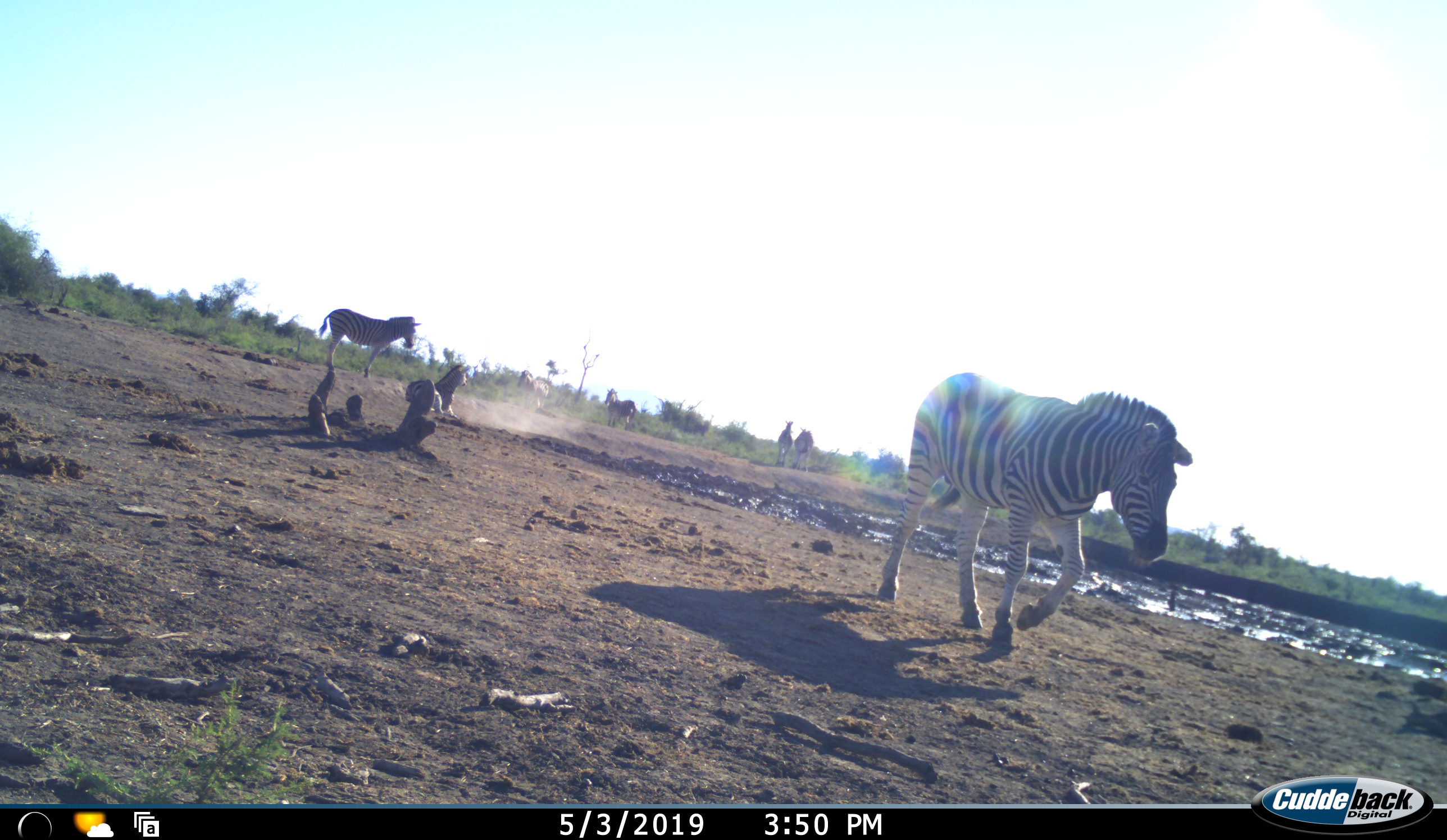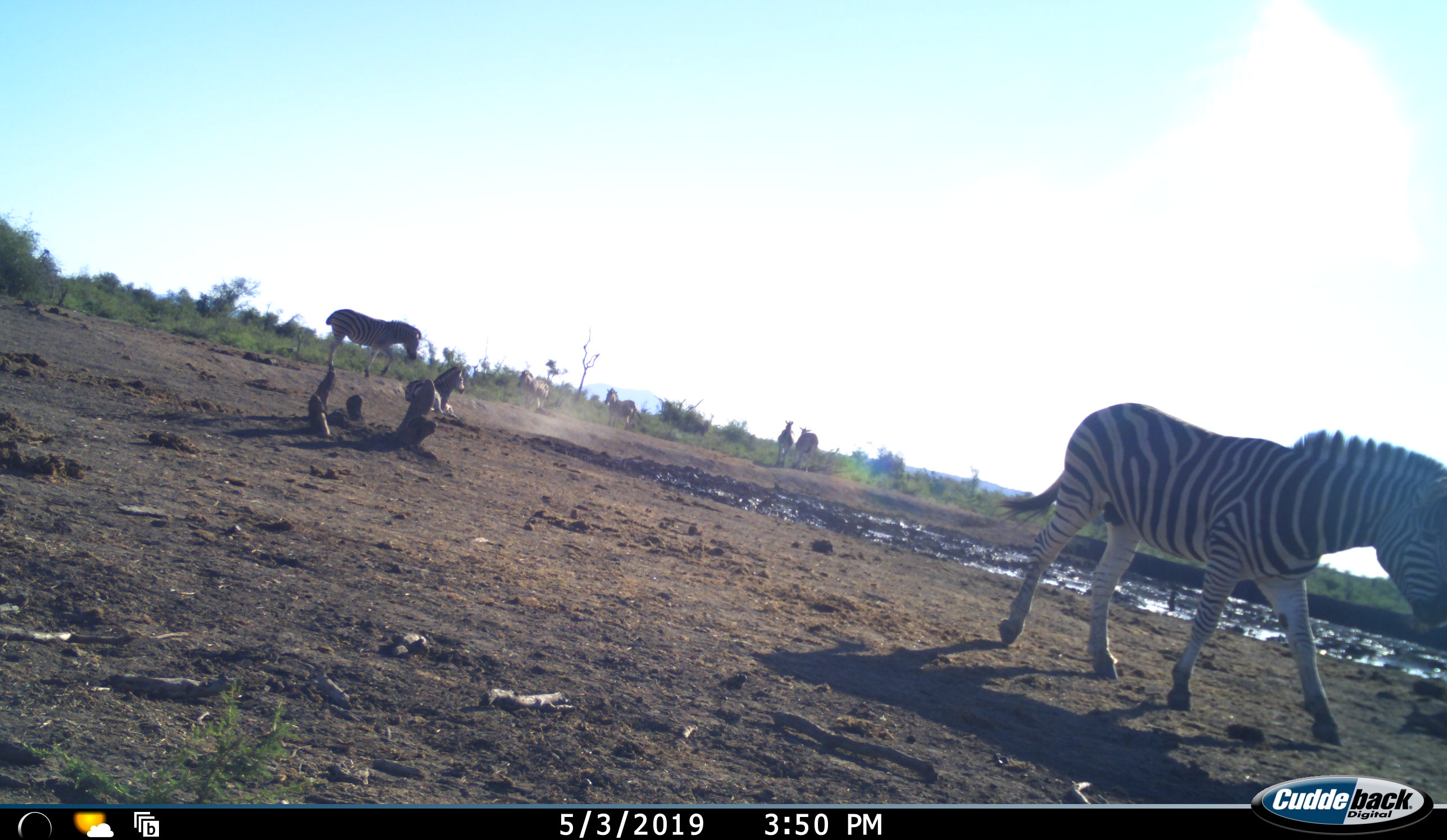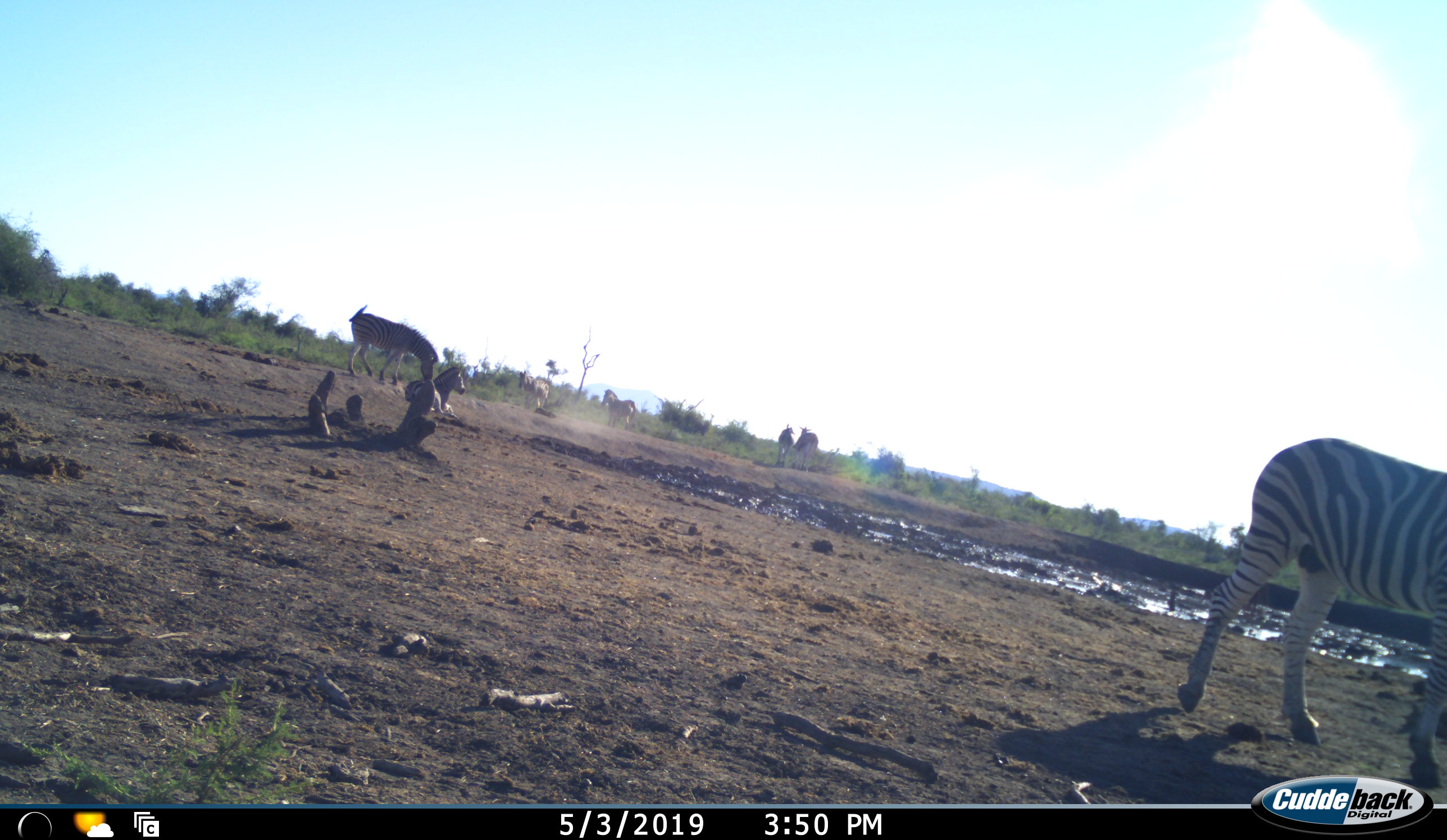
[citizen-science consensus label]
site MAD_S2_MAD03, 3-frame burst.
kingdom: Animalia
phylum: Chordata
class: Mammalia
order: Perissodactyla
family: Equidae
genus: Equus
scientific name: Equus quagga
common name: plains zebra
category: zebraplains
Zebraplains (plains zebra) (Equus quagga), count 6. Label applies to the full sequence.